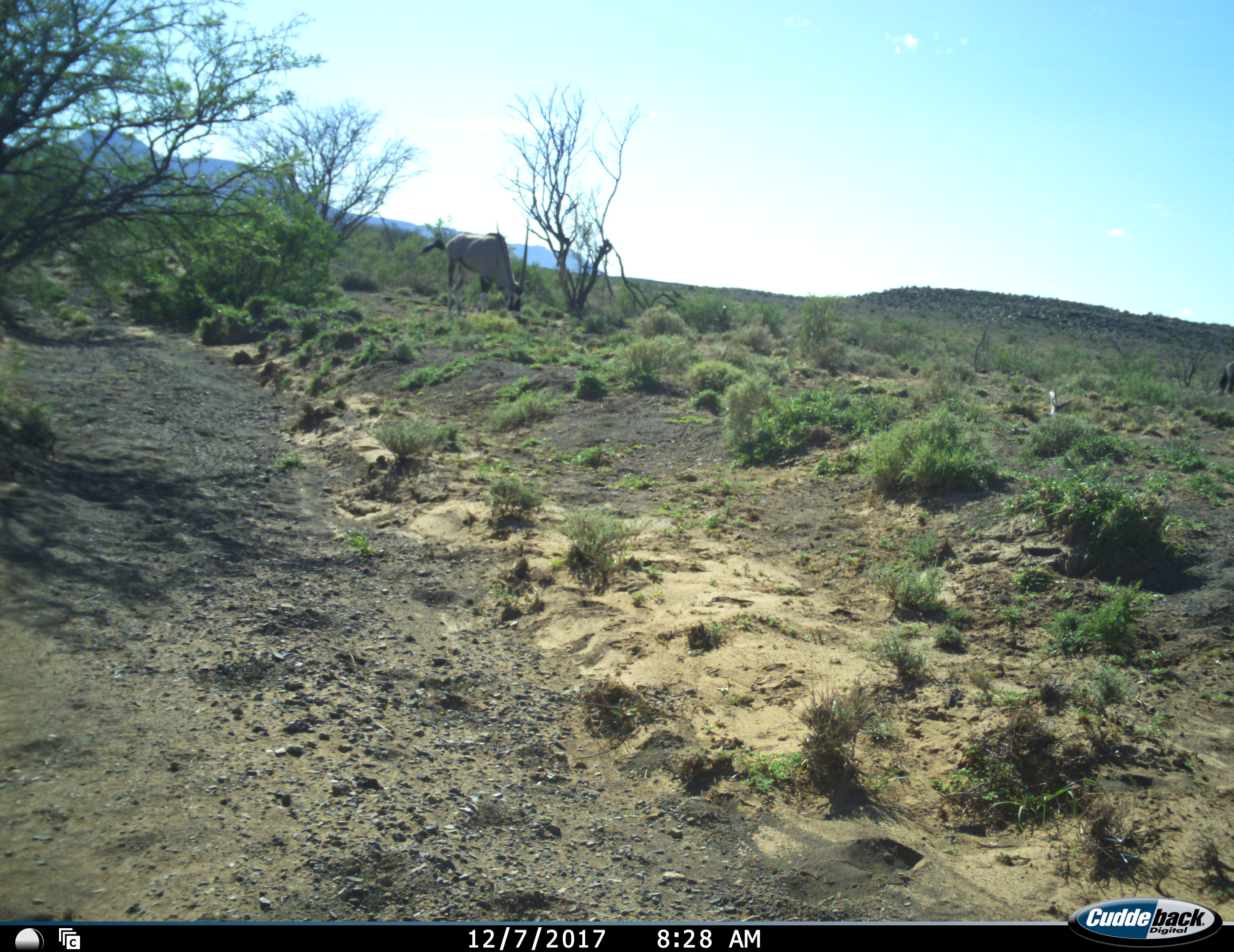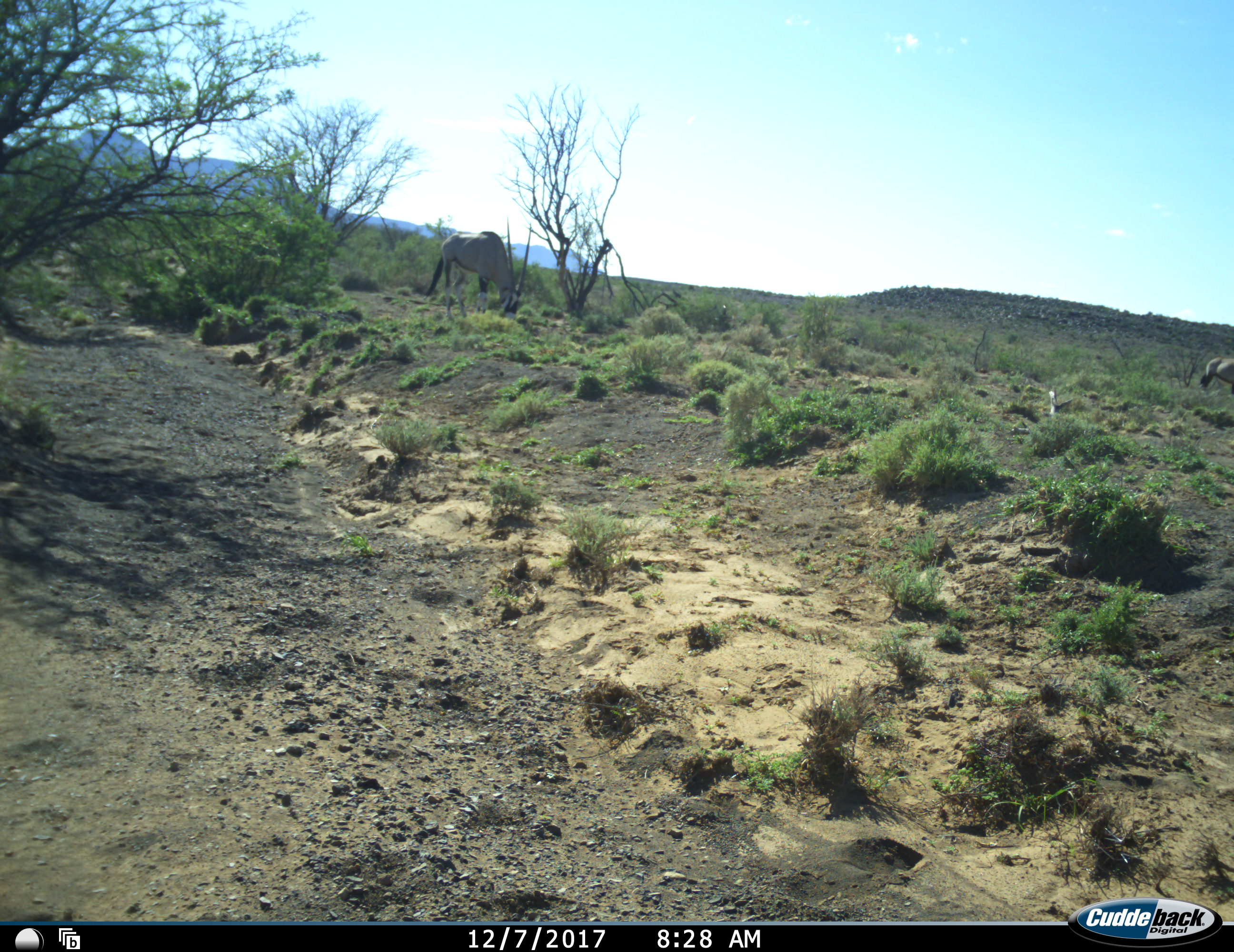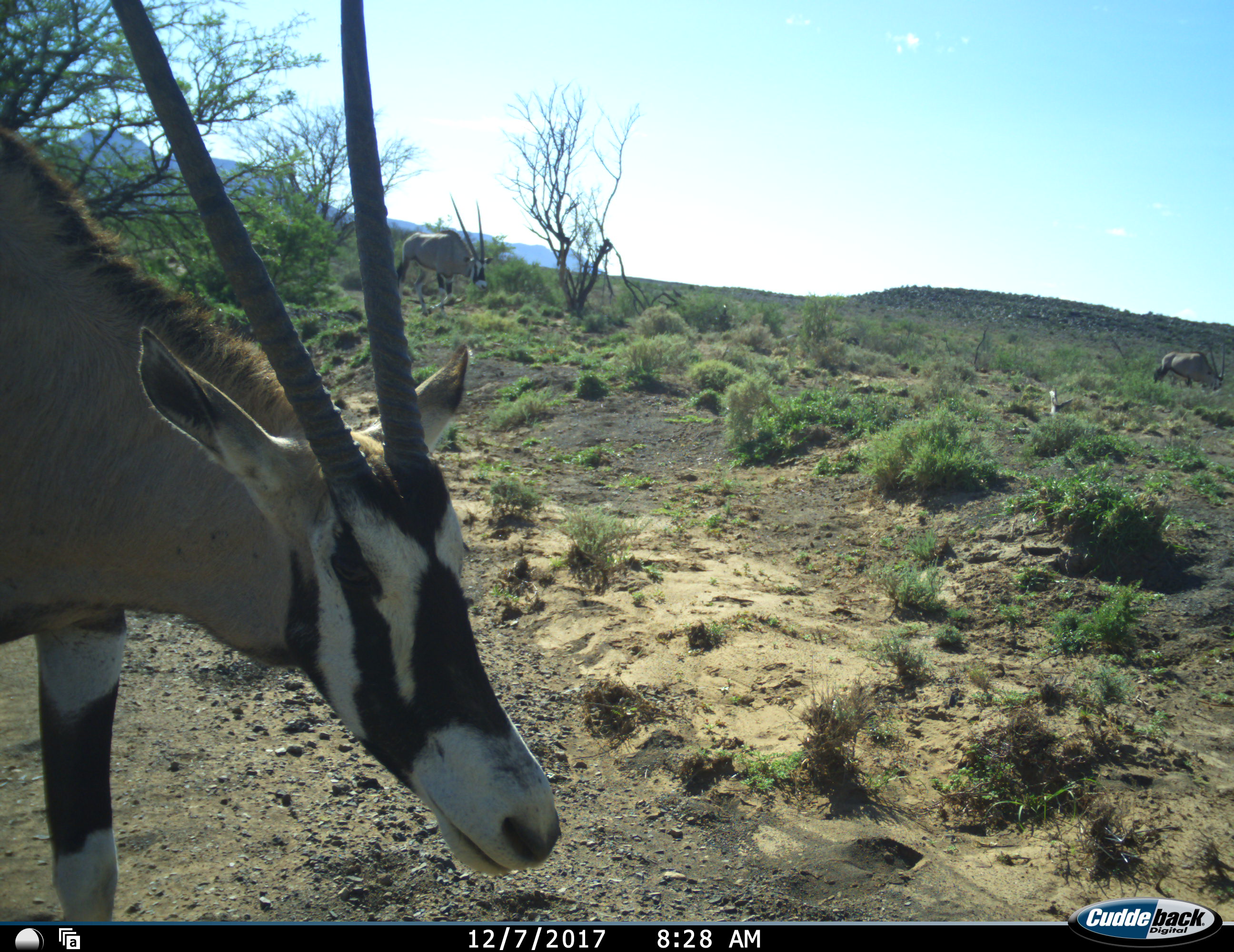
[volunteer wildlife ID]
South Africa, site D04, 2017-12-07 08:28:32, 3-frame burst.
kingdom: Animalia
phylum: Chordata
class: Mammalia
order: Artiodactyla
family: Bovidae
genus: Oryx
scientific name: Oryx gazella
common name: gemsbok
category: gemsbokoryx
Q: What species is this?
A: Gemsbokoryx (gemsbok) (Oryx gazella).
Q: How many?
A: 3.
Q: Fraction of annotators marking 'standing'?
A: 20%.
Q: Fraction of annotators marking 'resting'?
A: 0%.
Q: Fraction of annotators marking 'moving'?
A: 70%.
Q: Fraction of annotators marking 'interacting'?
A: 0%.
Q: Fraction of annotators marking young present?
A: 0%.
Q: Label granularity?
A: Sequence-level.